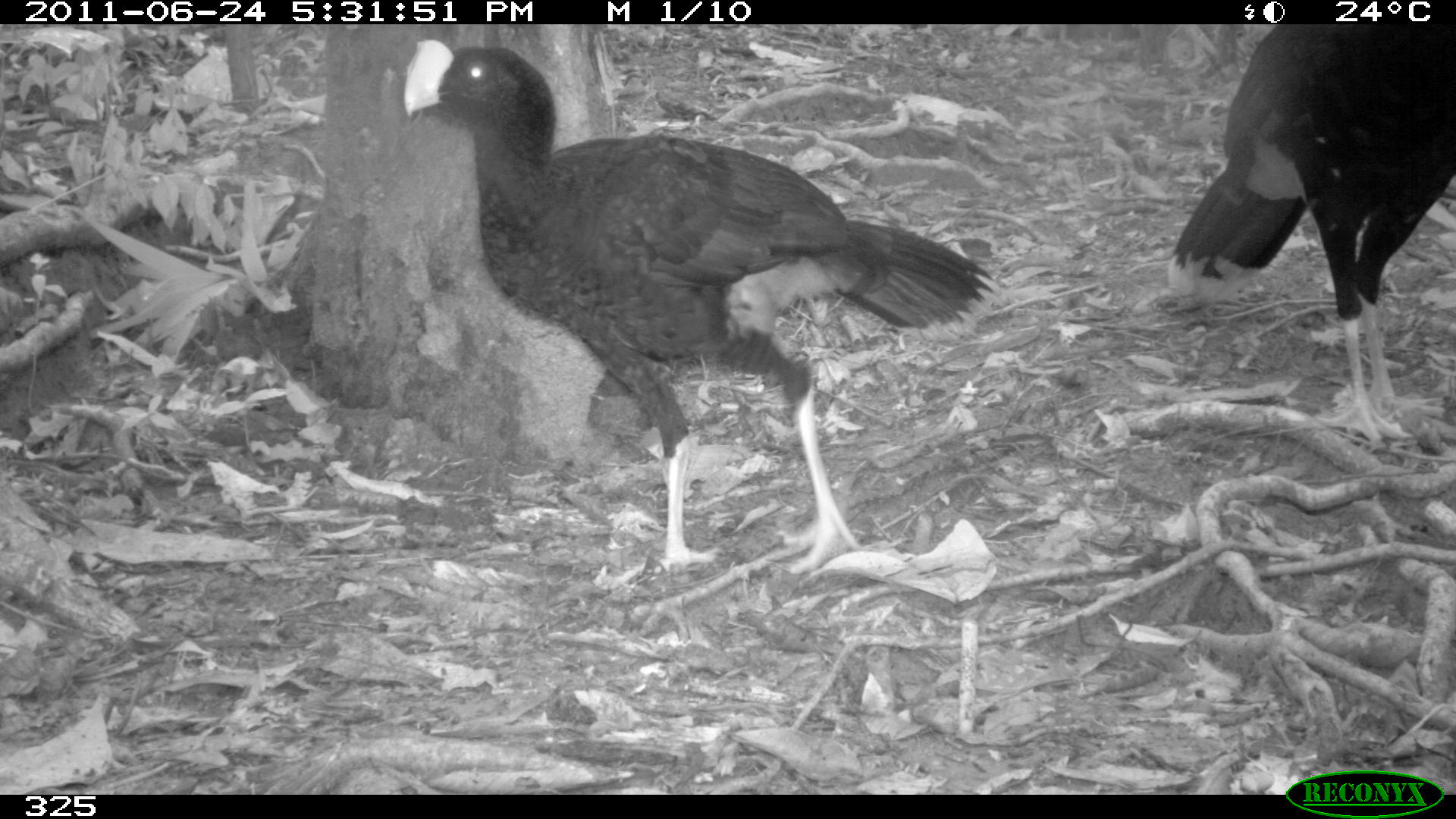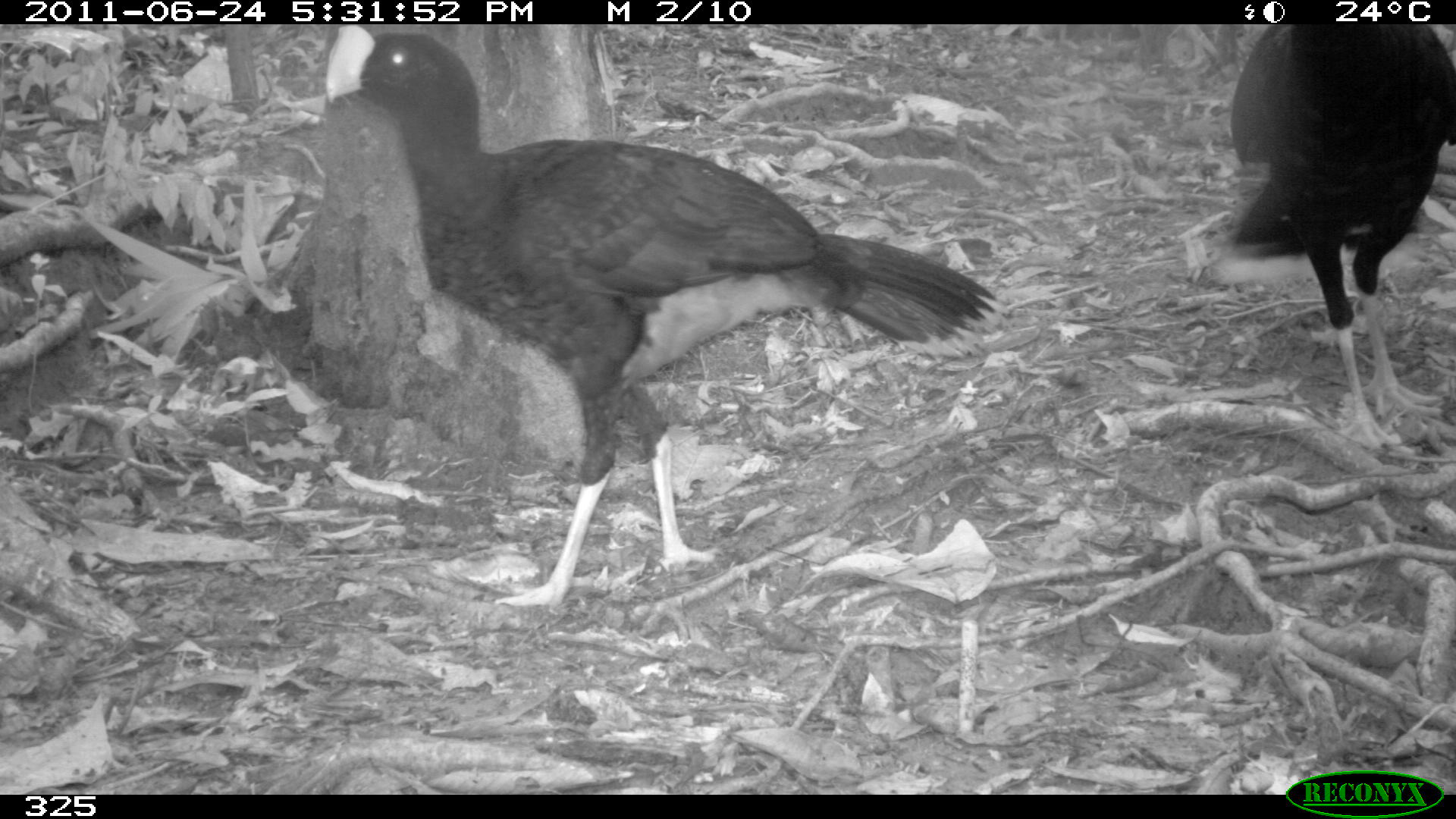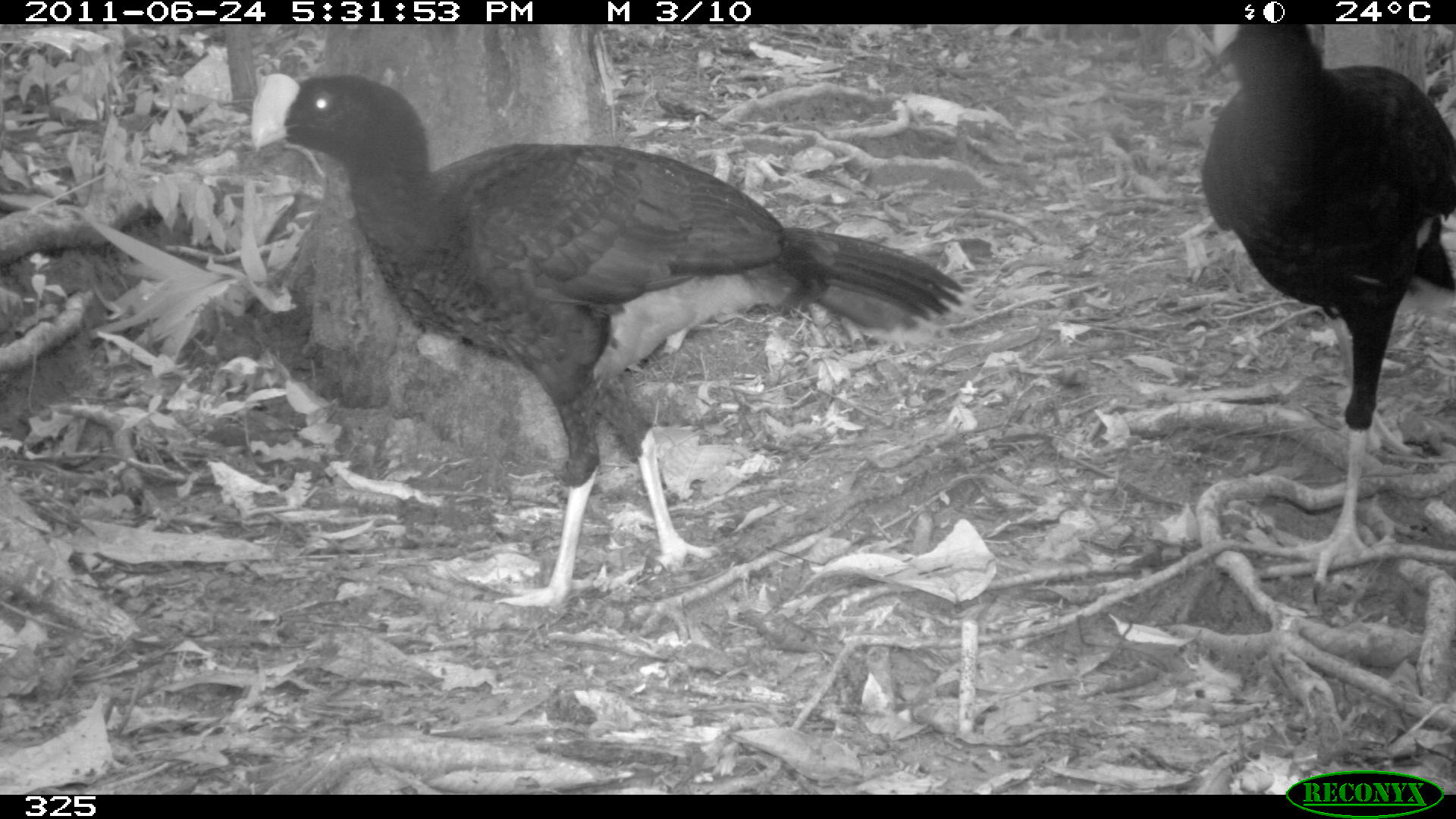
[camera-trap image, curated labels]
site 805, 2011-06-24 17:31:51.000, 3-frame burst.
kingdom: Animalia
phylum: Chordata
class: Aves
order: Galliformes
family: Cracidae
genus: Mitu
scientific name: Mitu tuberosum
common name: razor-billed curassow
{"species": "Mitu tuberosum (razor-billed curassow)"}